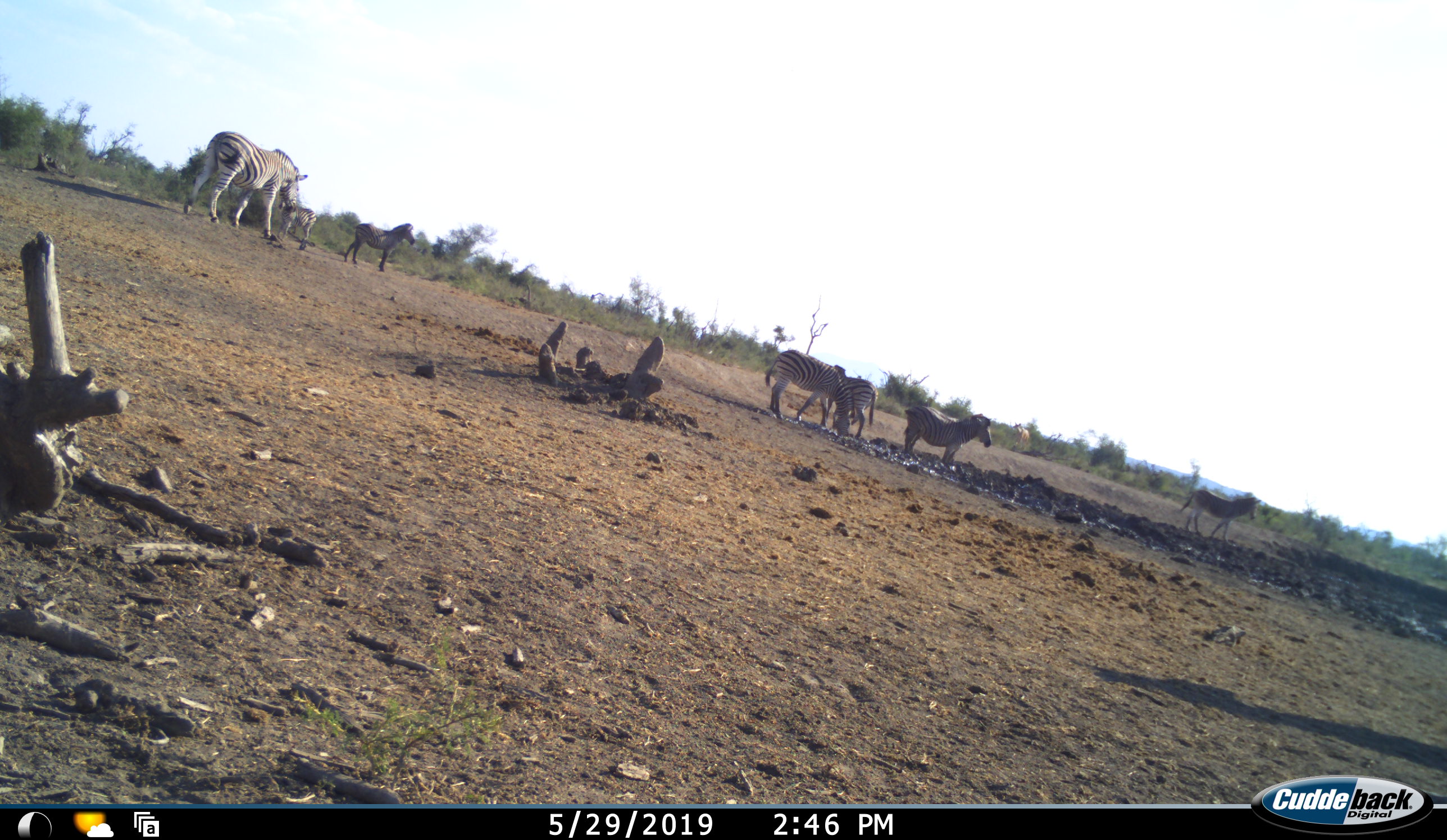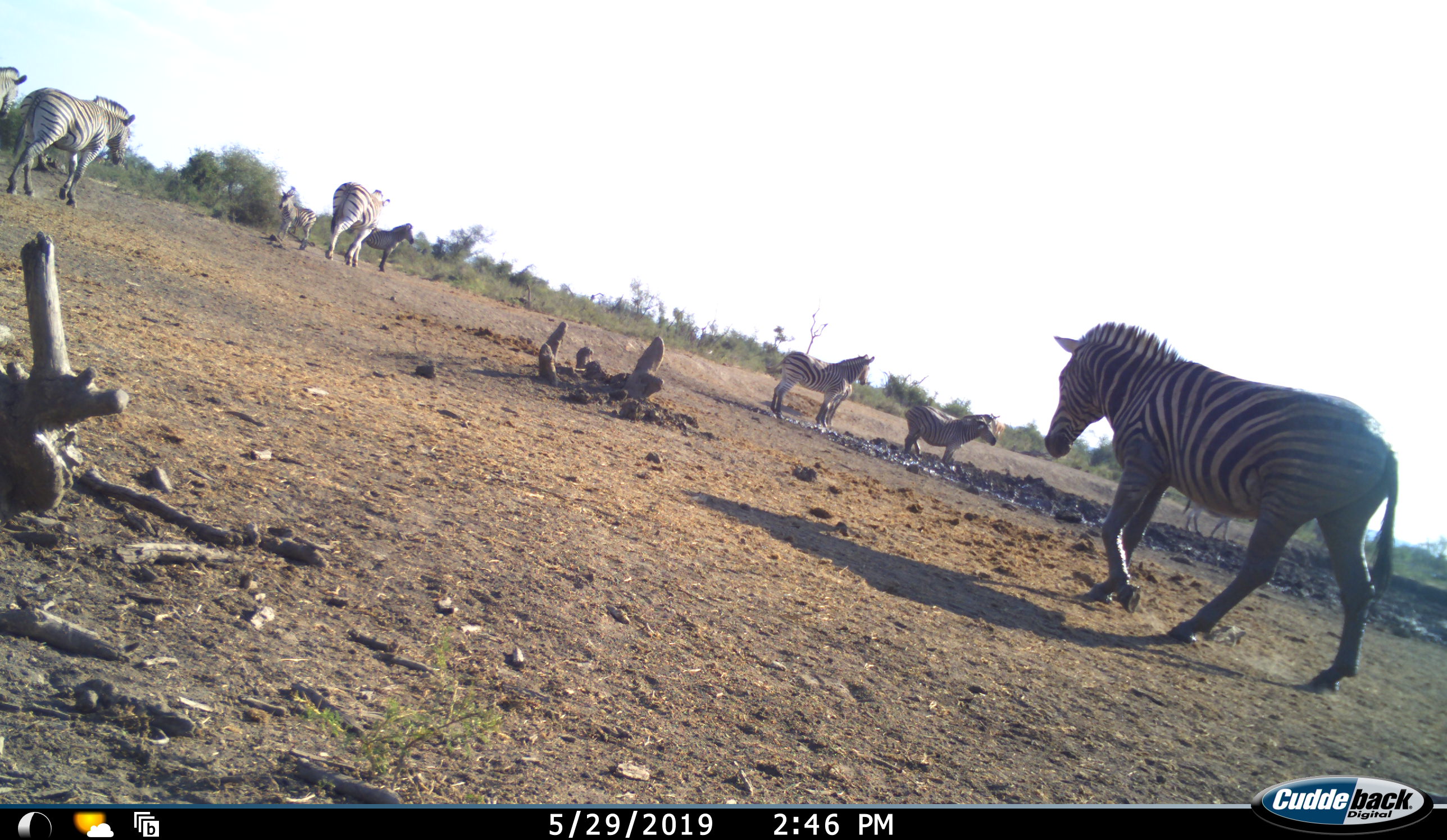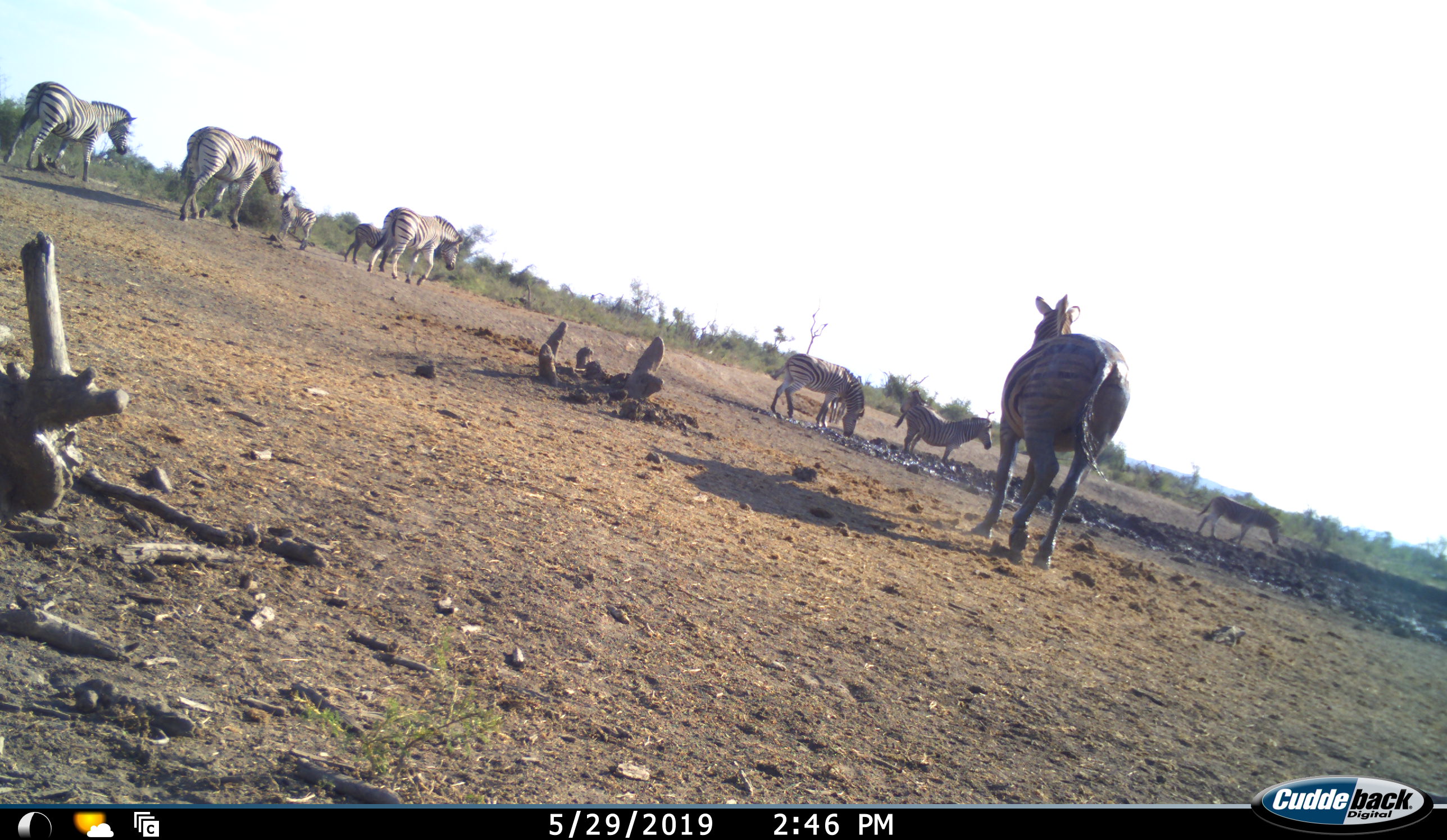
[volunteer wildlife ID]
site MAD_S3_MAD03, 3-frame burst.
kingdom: Animalia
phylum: Chordata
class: Mammalia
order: Perissodactyla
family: Equidae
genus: Equus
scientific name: Equus quagga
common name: plains zebra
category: zebraplains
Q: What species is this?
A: Zebraplains (plains zebra) (Equus quagga).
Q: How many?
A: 9.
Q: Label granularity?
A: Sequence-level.